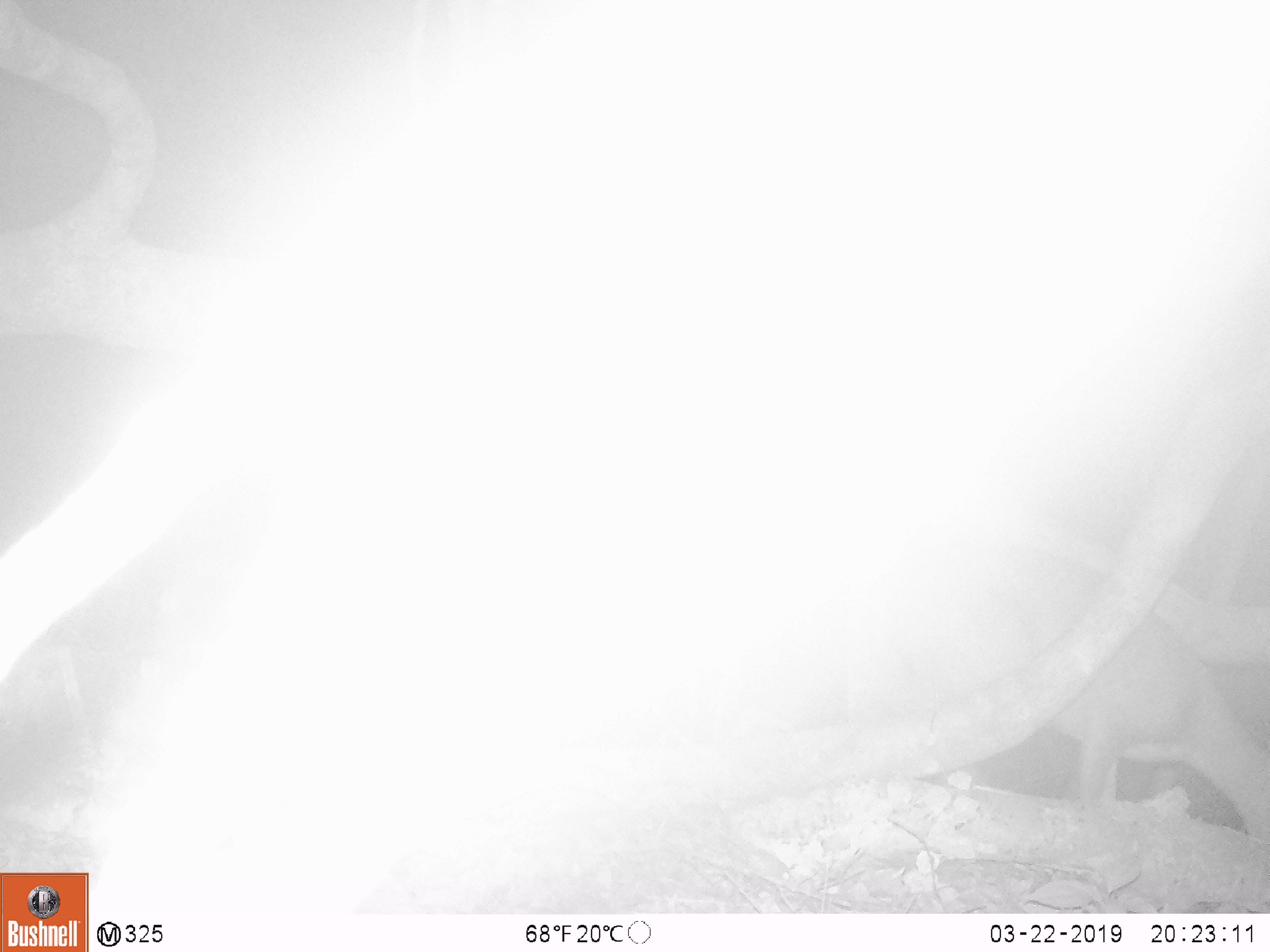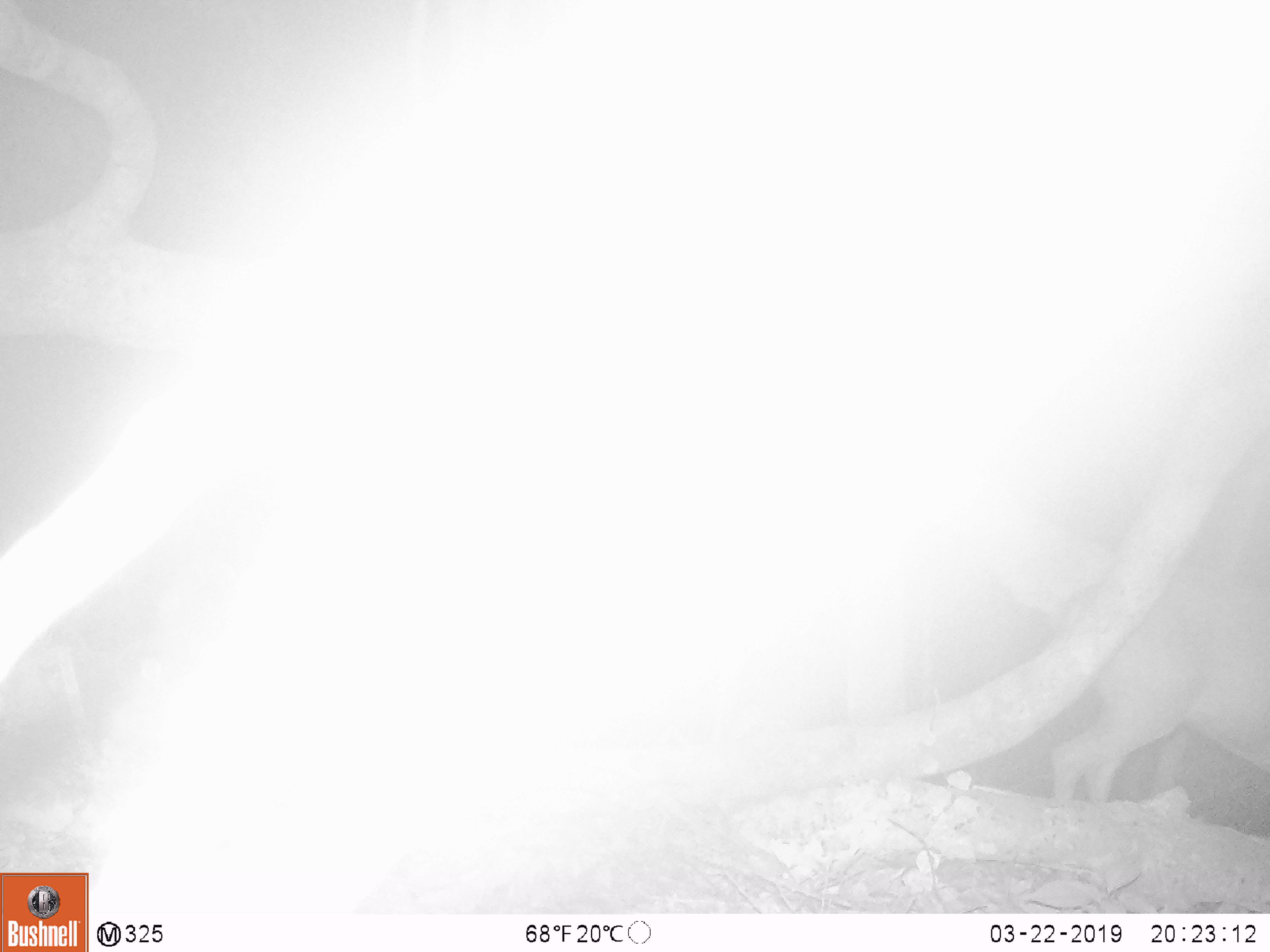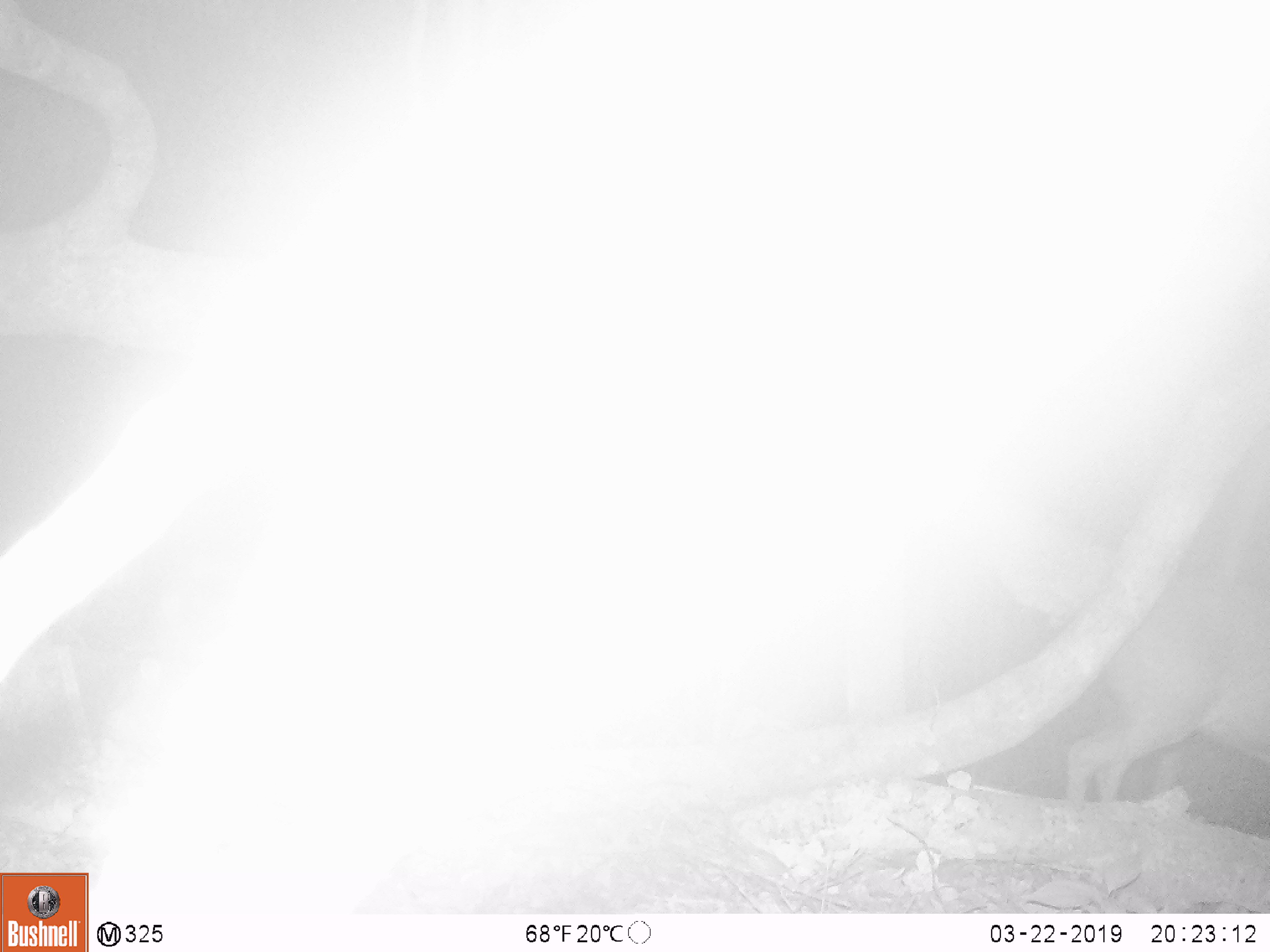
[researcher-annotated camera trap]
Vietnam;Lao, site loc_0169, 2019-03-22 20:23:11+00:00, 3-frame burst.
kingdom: Animalia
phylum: Chordata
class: Mammalia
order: Artiodactyla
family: Cervidae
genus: Muntiacus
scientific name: Muntiacus rooseveltorum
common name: roosevelt's muntjac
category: roosevelts muntjac group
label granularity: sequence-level